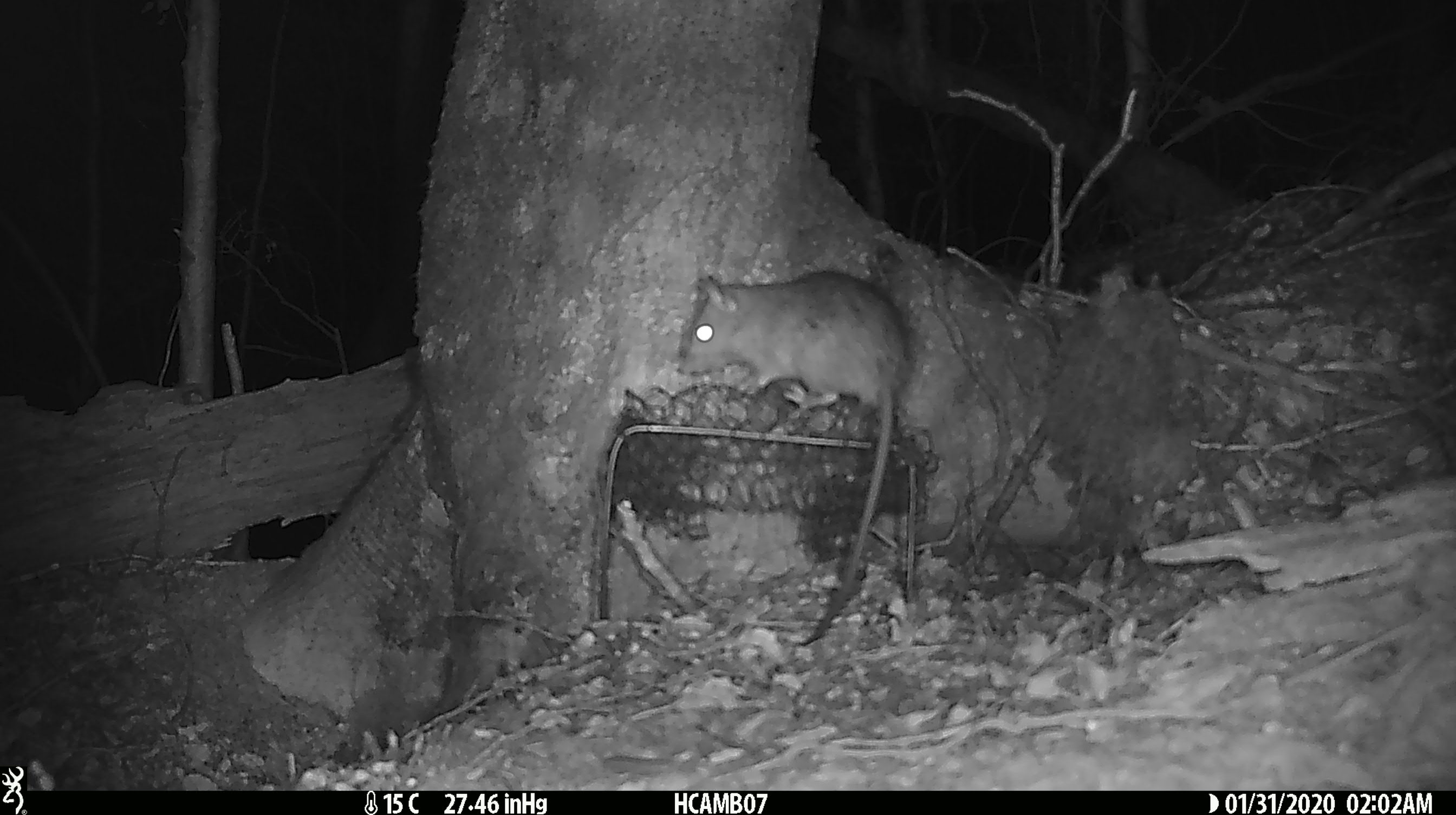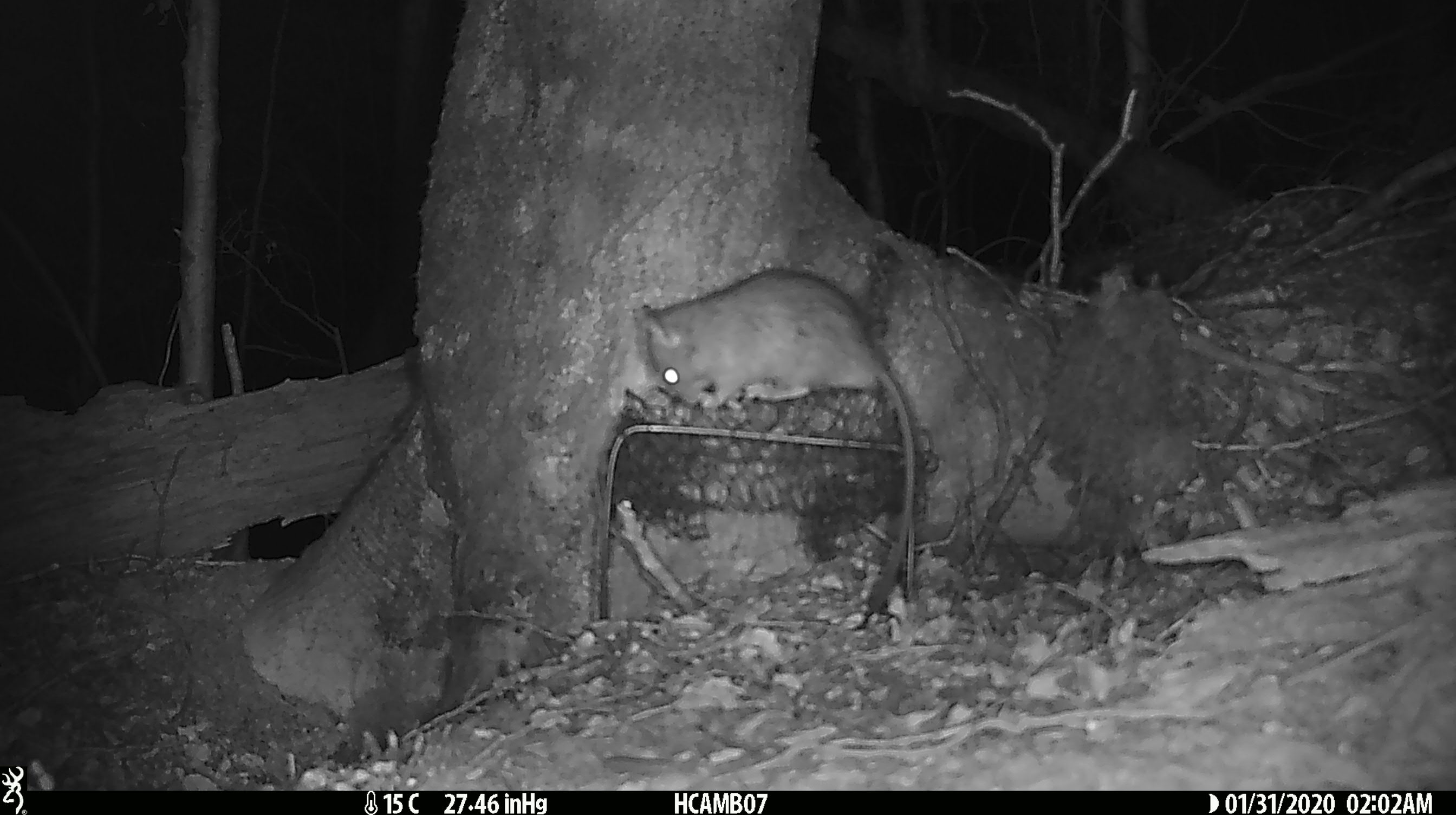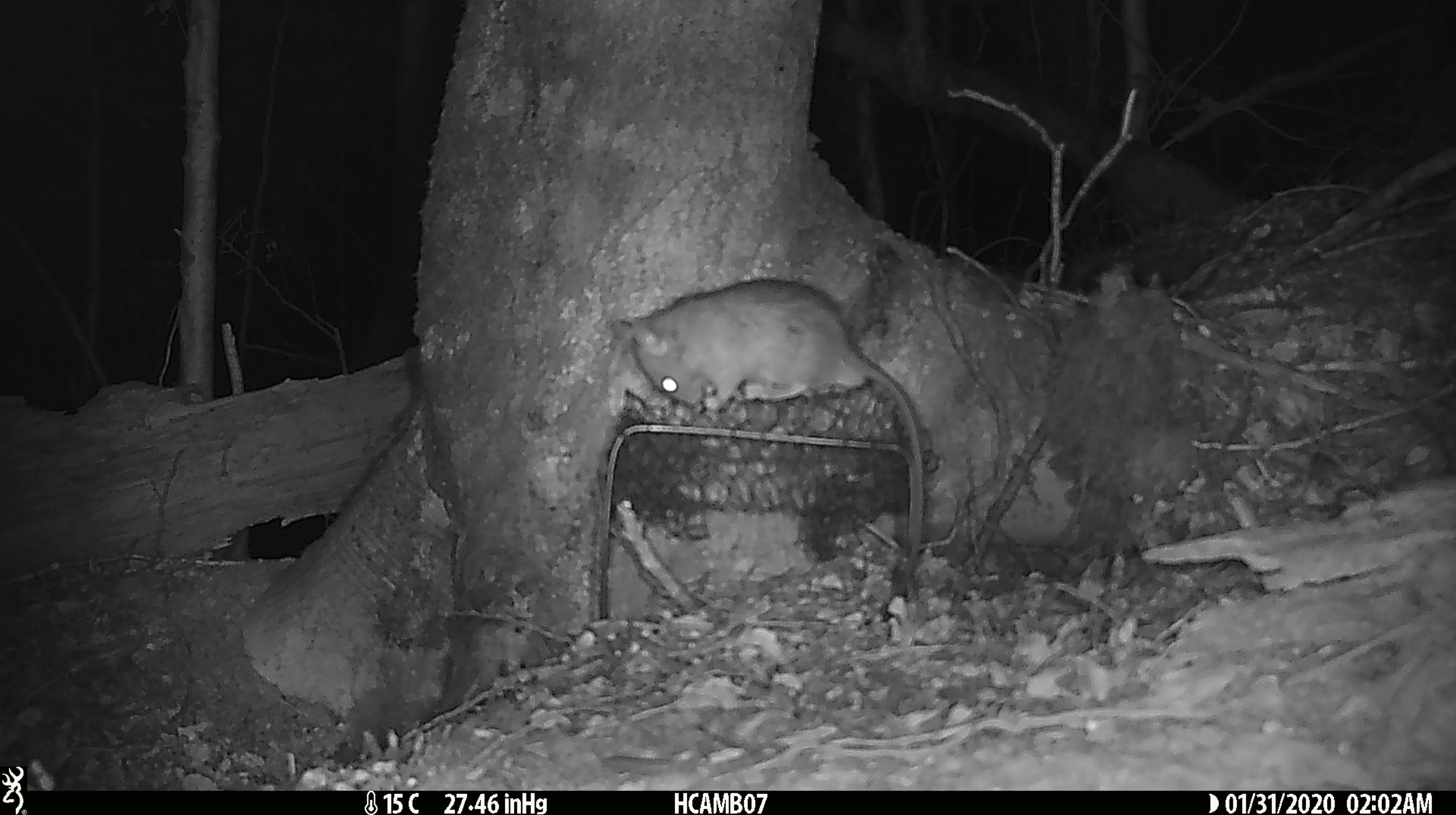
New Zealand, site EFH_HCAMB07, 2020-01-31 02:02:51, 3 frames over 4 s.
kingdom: Animalia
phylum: Chordata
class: Mammalia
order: Rodentia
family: Muridae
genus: Rattus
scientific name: Rattus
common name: rat